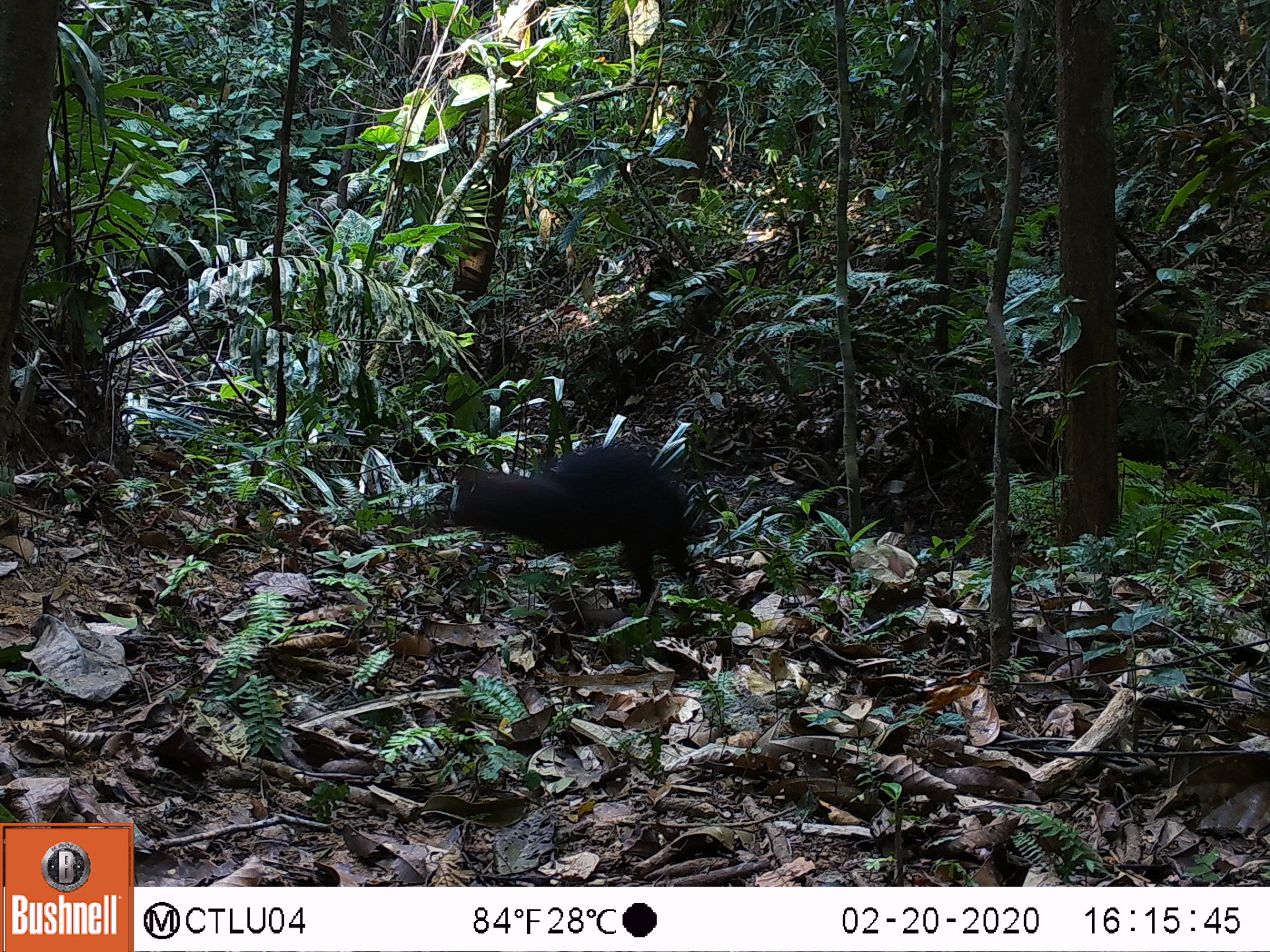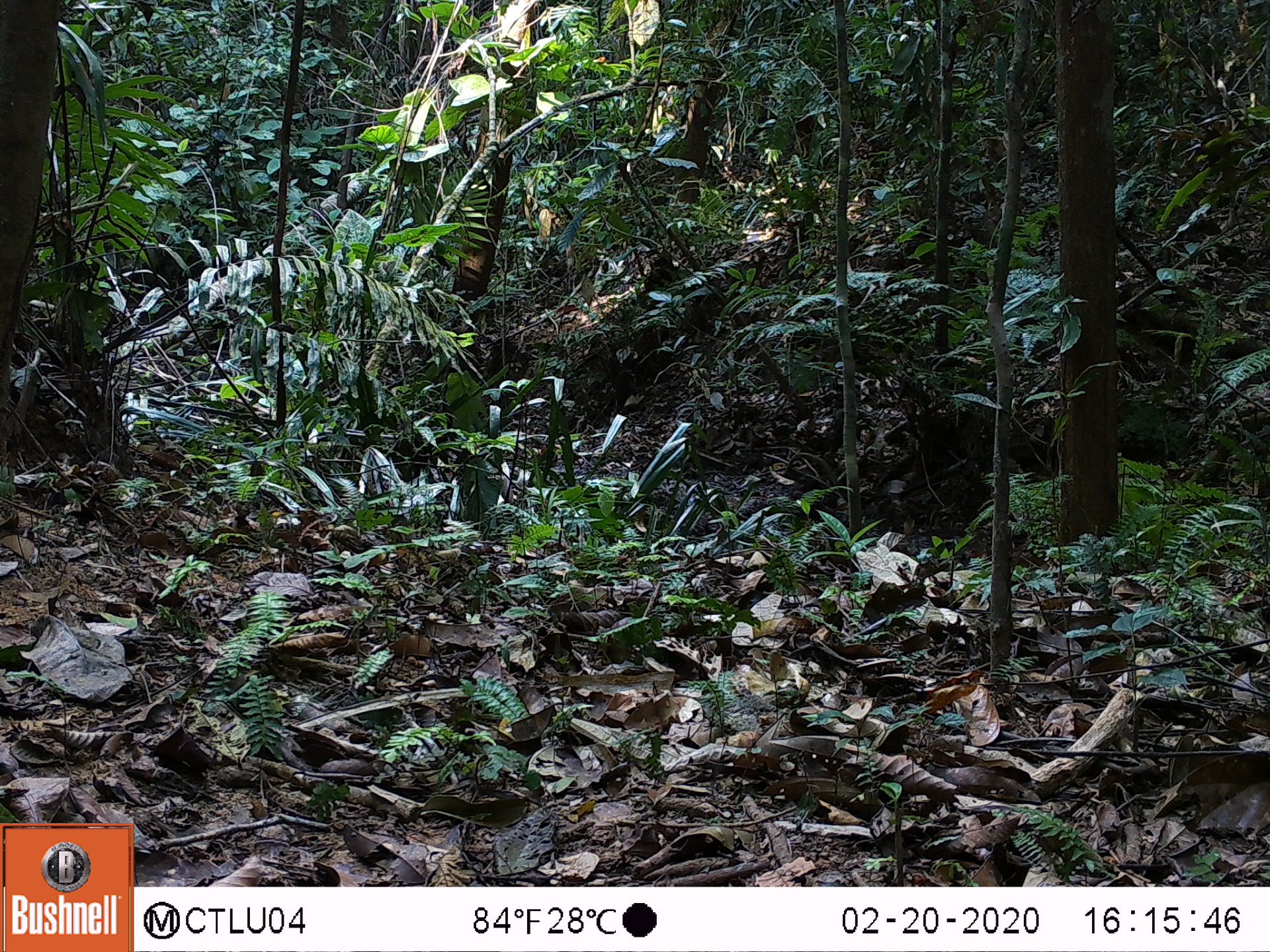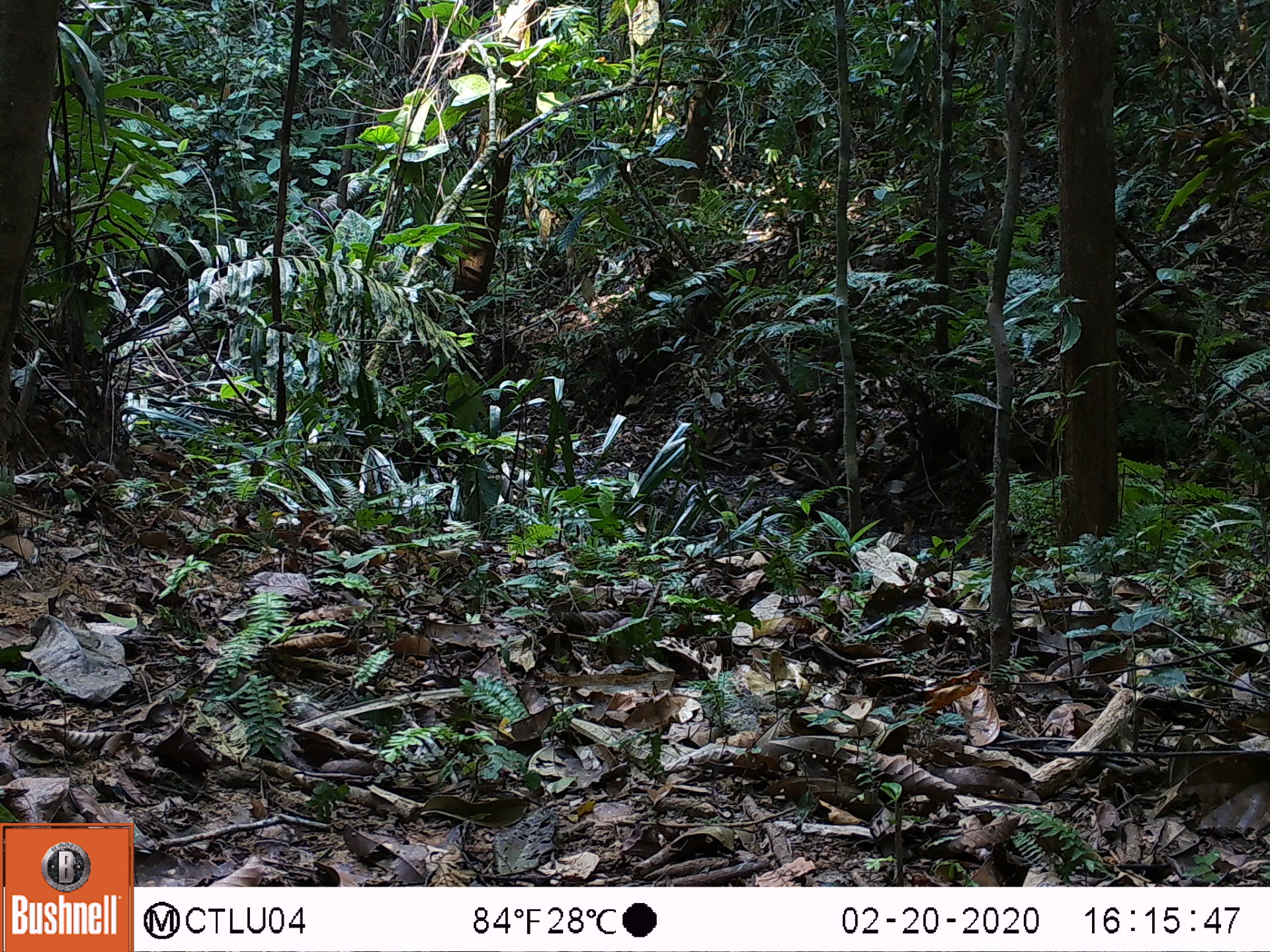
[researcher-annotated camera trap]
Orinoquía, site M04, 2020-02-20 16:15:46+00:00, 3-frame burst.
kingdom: Animalia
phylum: Chordata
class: Mammalia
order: Rodentia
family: Dasyproctidae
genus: Dasyprocta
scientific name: Dasyprocta fuliginosa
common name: black agouti